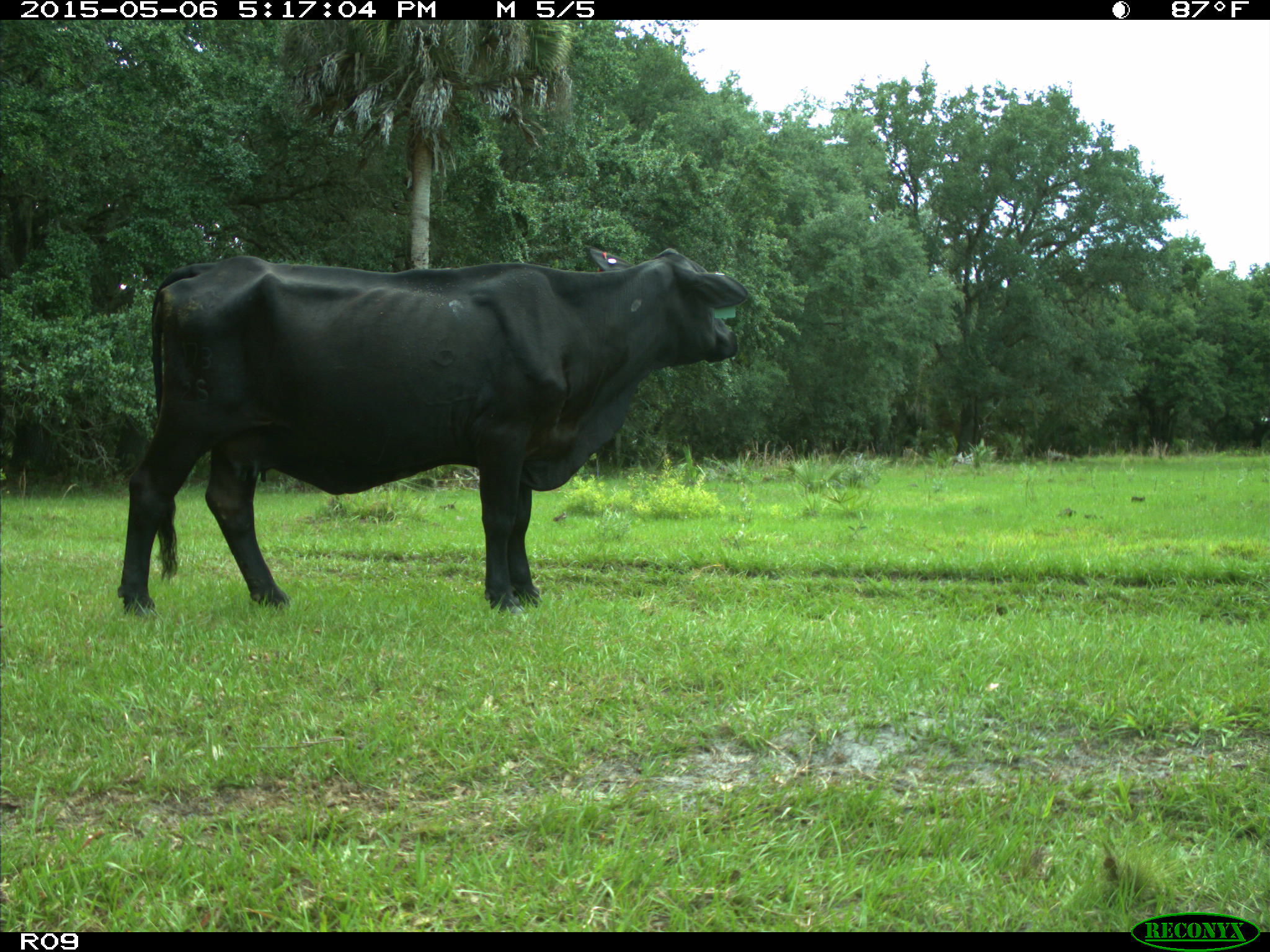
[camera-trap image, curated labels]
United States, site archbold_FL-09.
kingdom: Animalia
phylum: Chordata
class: Mammalia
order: Artiodactyla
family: Bovidae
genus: Bos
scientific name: Bos taurus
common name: domestic cow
Bos taurus (domestic cow).